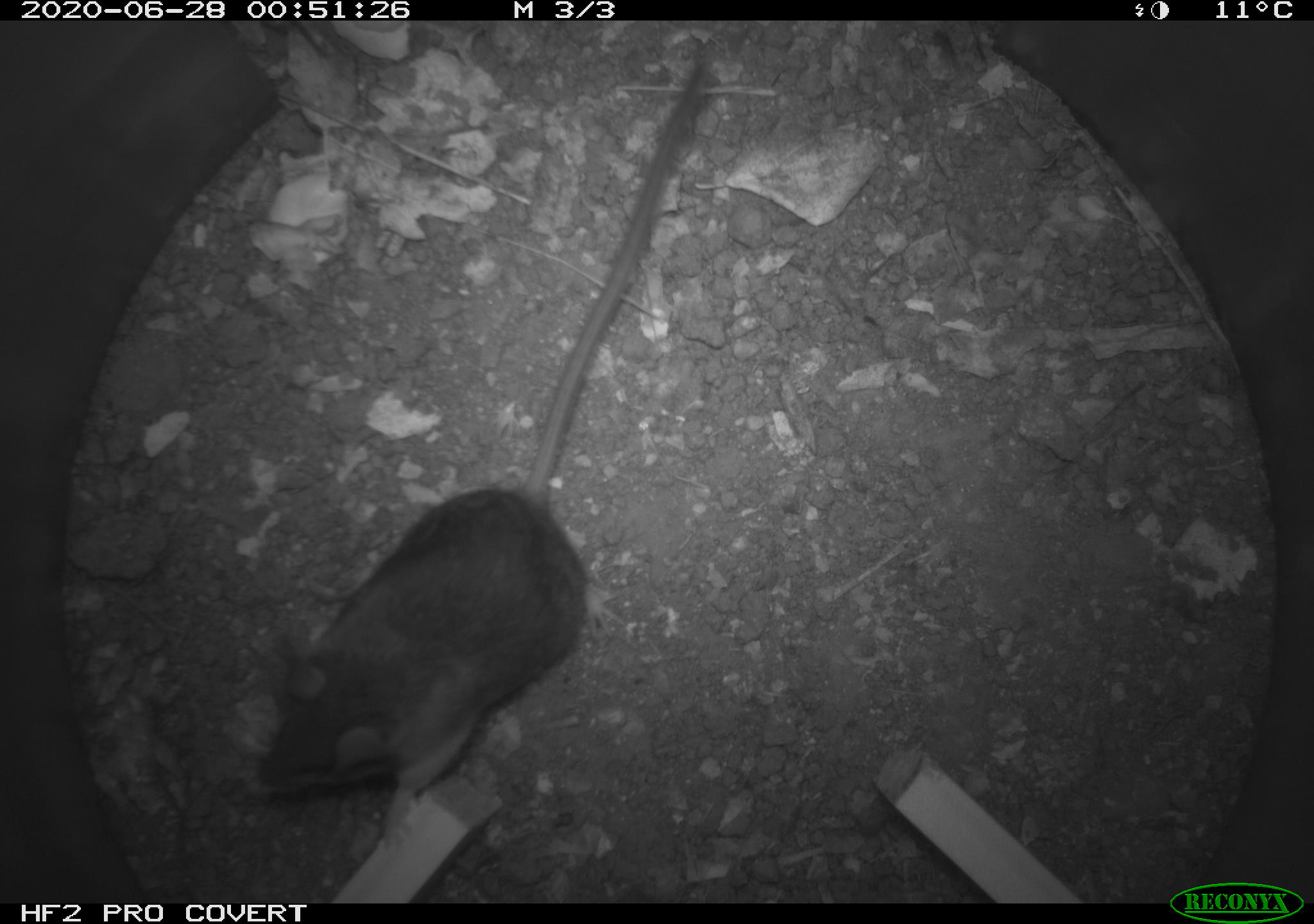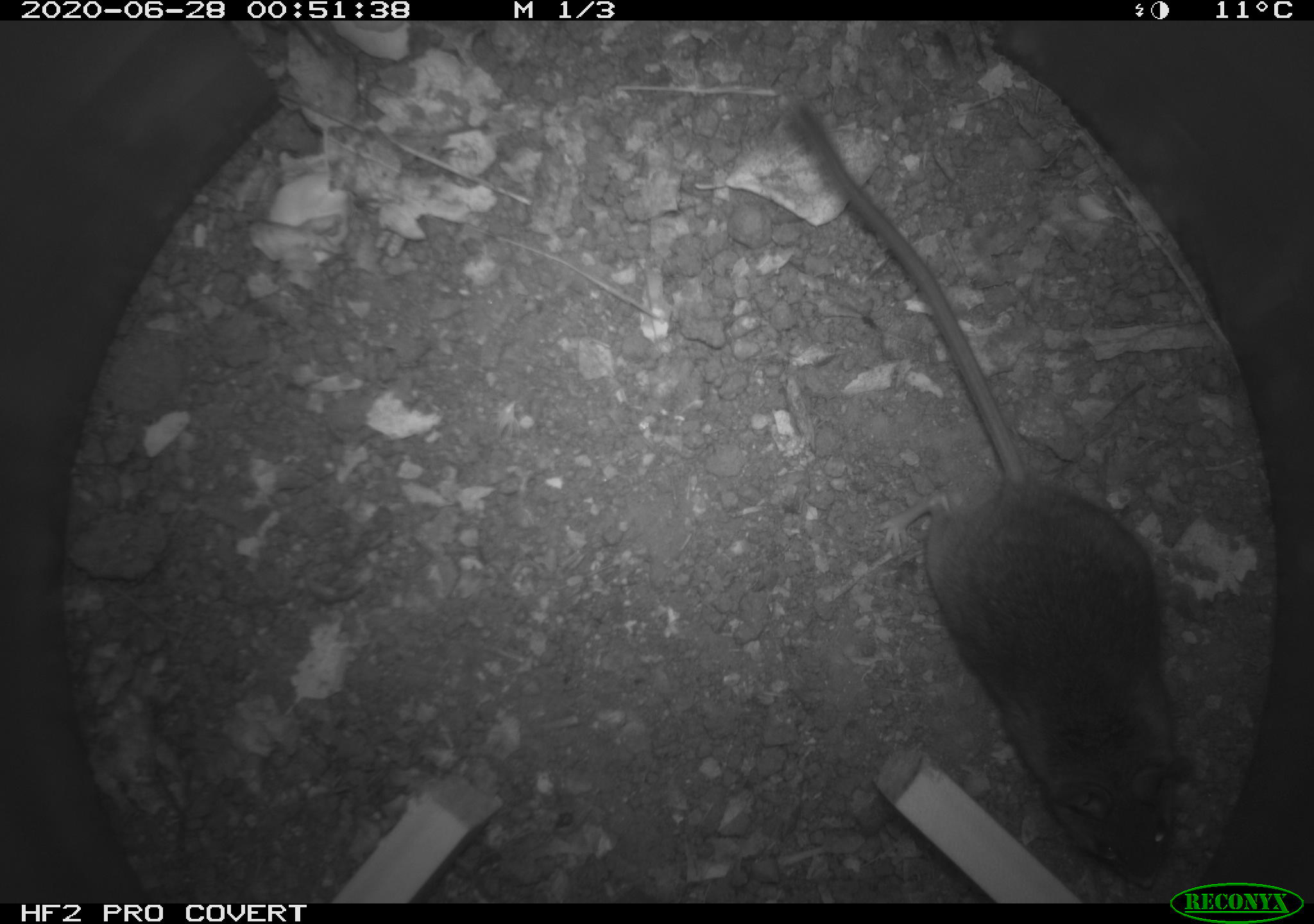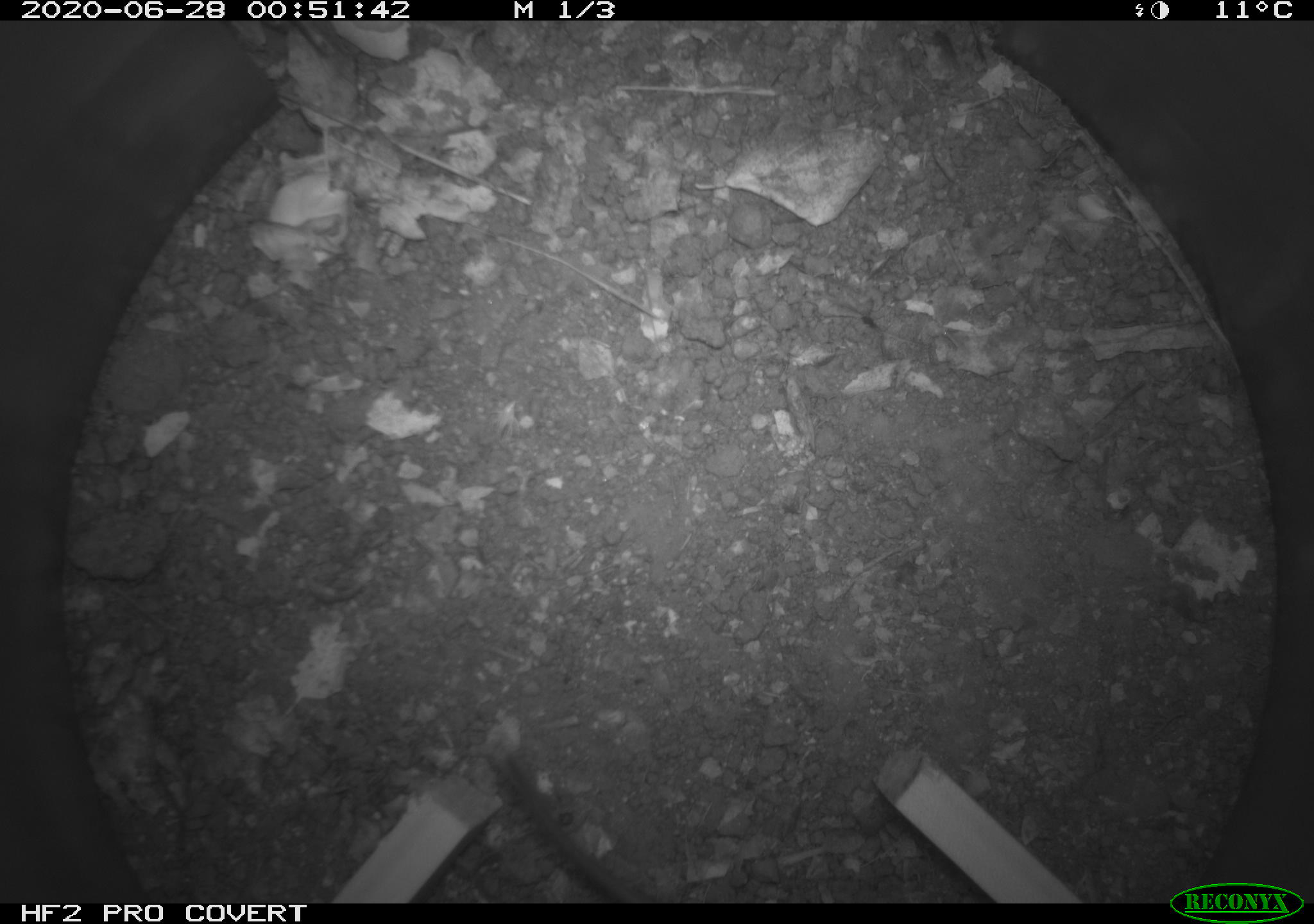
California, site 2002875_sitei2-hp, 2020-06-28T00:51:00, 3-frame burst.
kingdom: Animalia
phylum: Chordata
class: Mammalia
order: Rodentia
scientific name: Rodentia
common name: rodent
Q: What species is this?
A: Rodent (Rodentia).